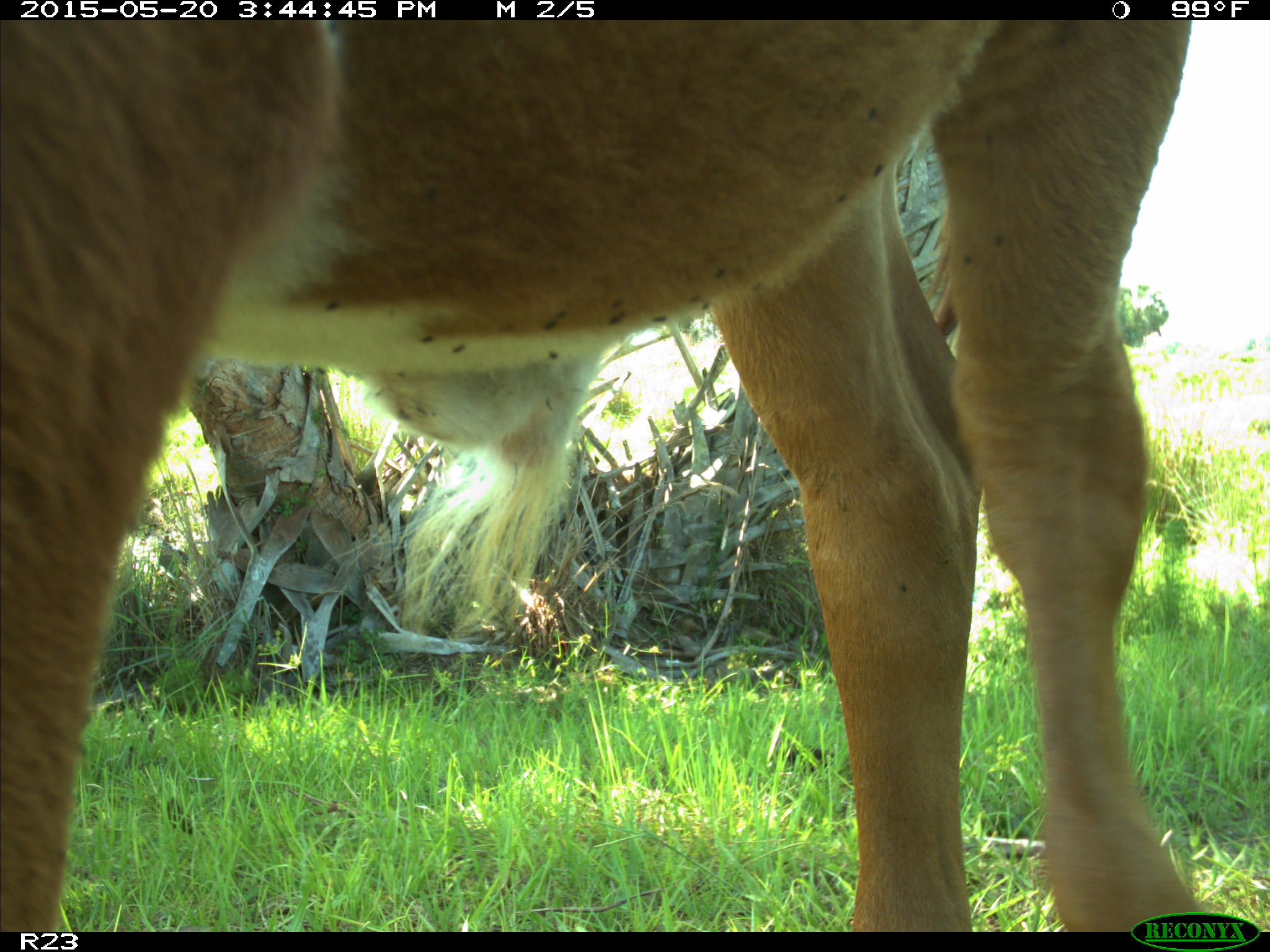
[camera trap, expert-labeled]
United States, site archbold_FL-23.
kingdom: Animalia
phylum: Chordata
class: Mammalia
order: Artiodactyla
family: Bovidae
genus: Bos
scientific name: Bos taurus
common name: domestic cow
Bos taurus (domestic cow).